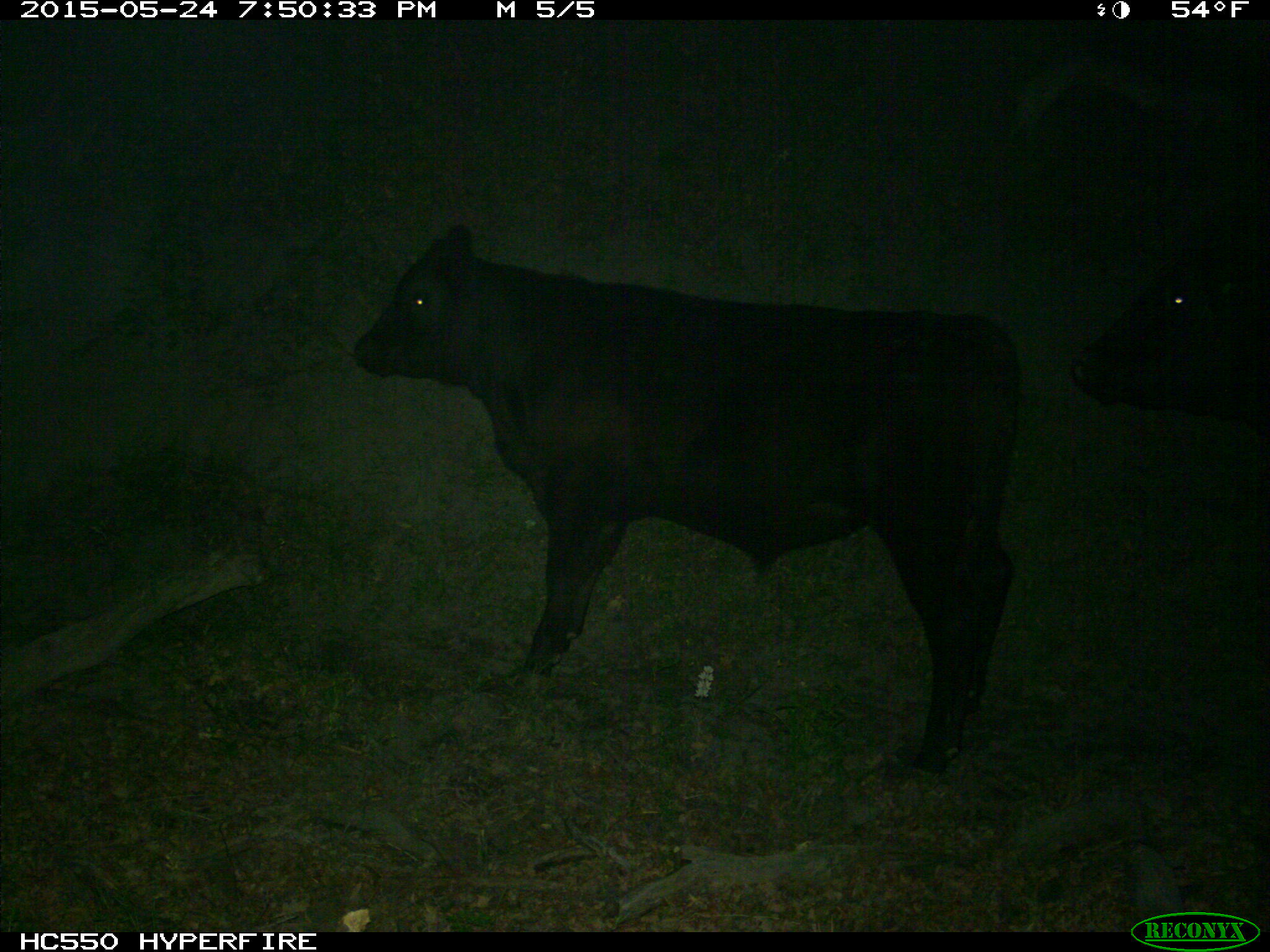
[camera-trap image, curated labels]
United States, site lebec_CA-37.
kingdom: Animalia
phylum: Chordata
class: Mammalia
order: Artiodactyla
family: Bovidae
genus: Bos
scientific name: Bos taurus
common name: domestic cow